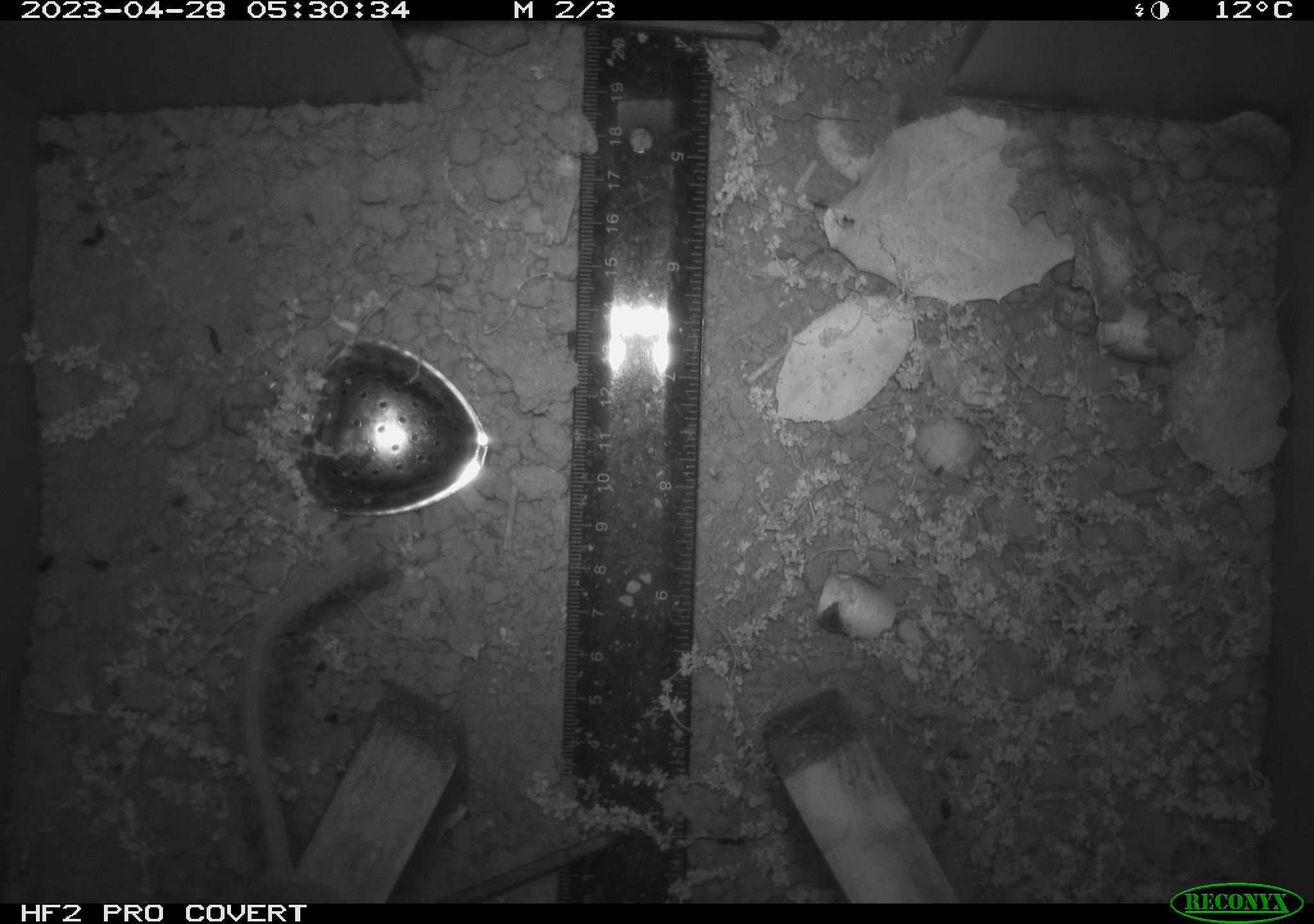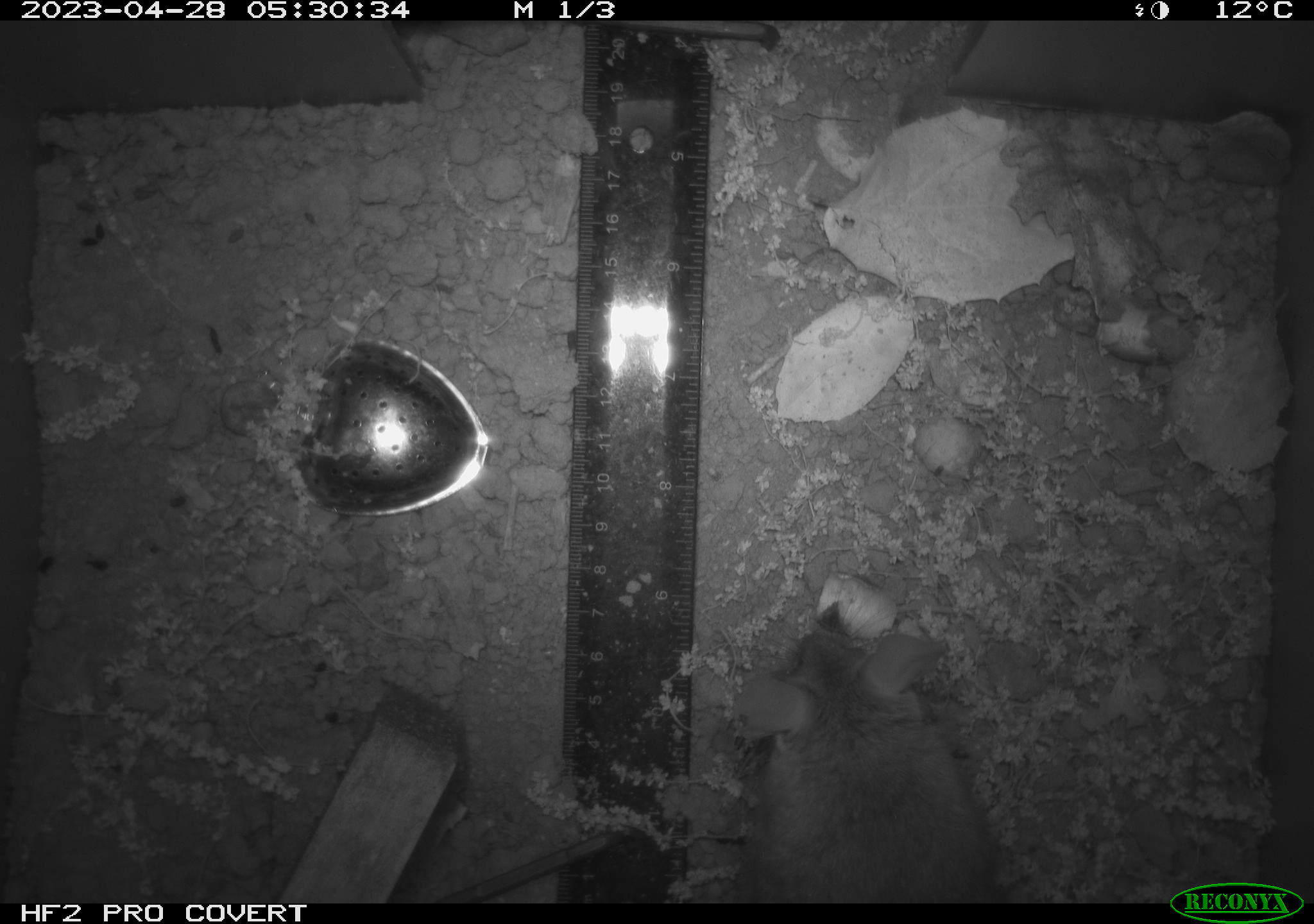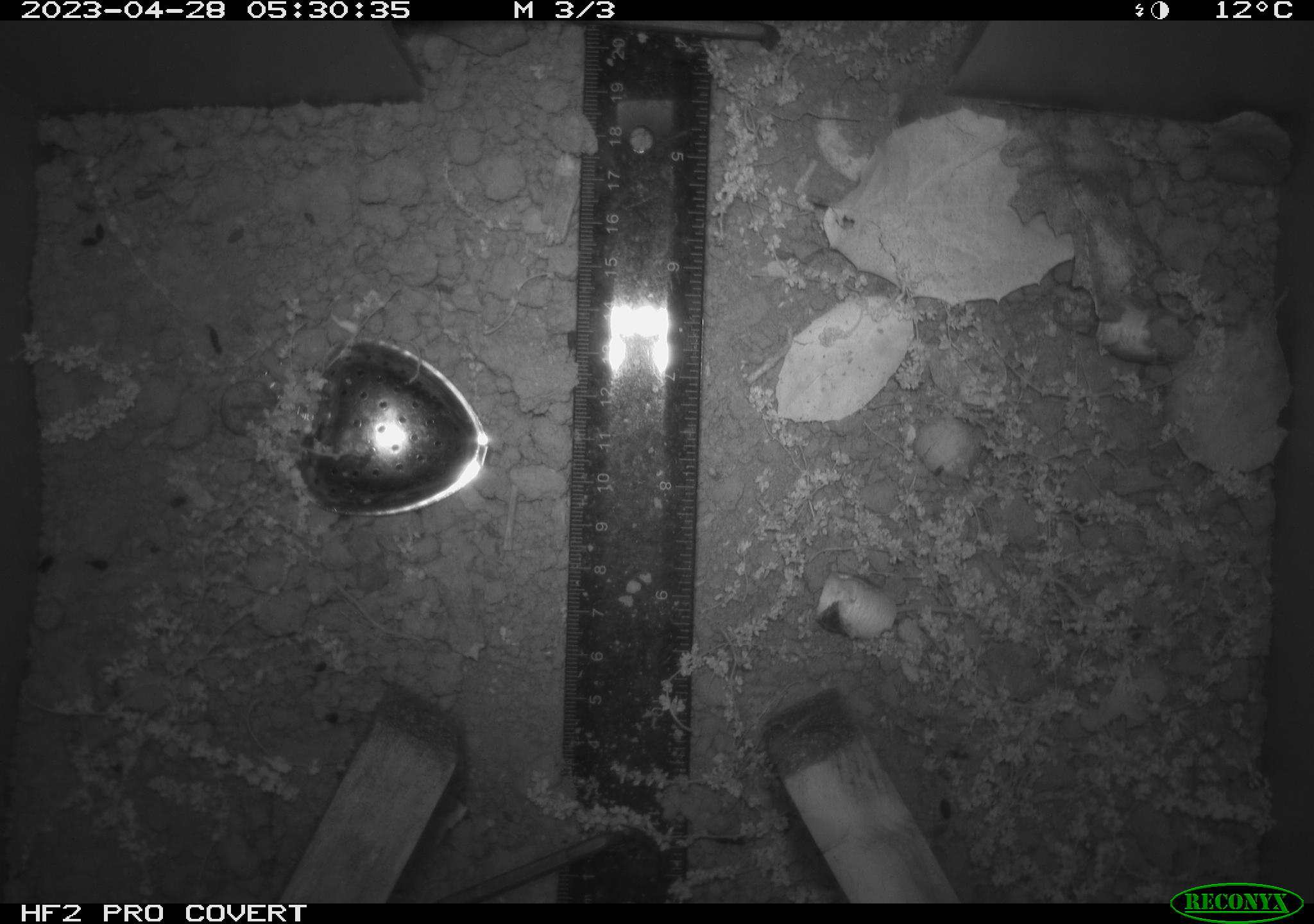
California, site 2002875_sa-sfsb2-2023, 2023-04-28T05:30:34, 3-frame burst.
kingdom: Animalia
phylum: Chordata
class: Mammalia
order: Rodentia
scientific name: Rodentia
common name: mouse species